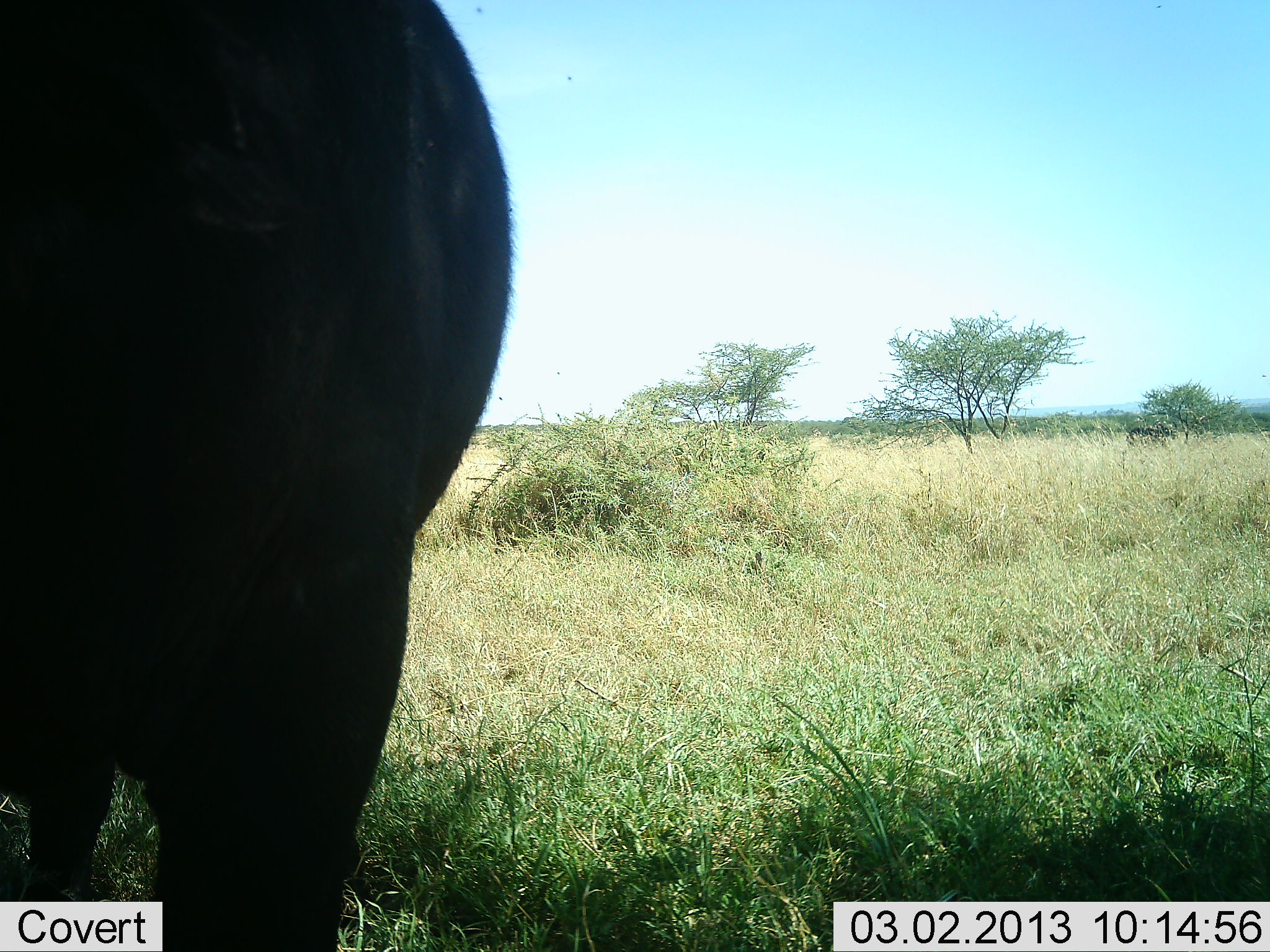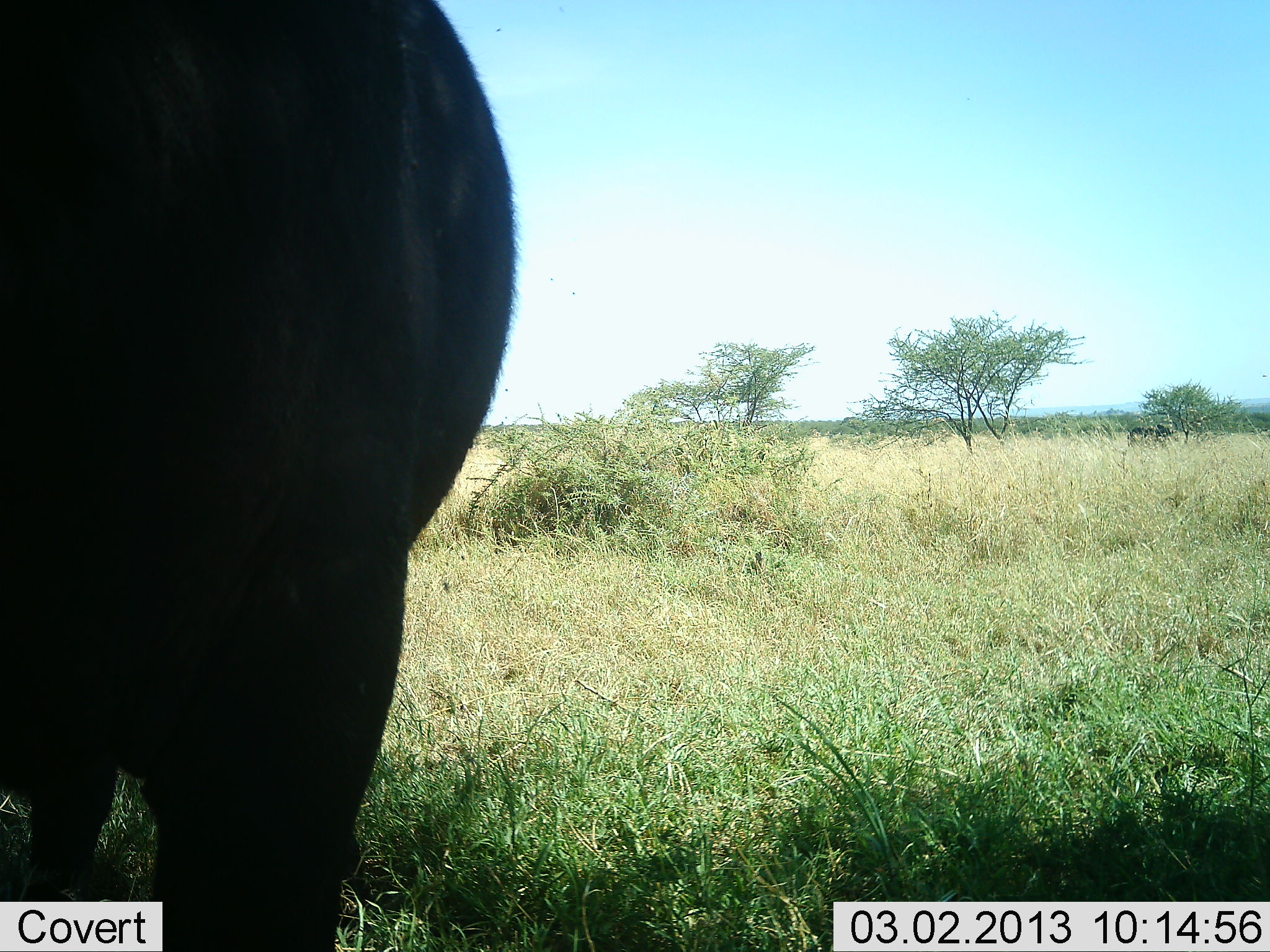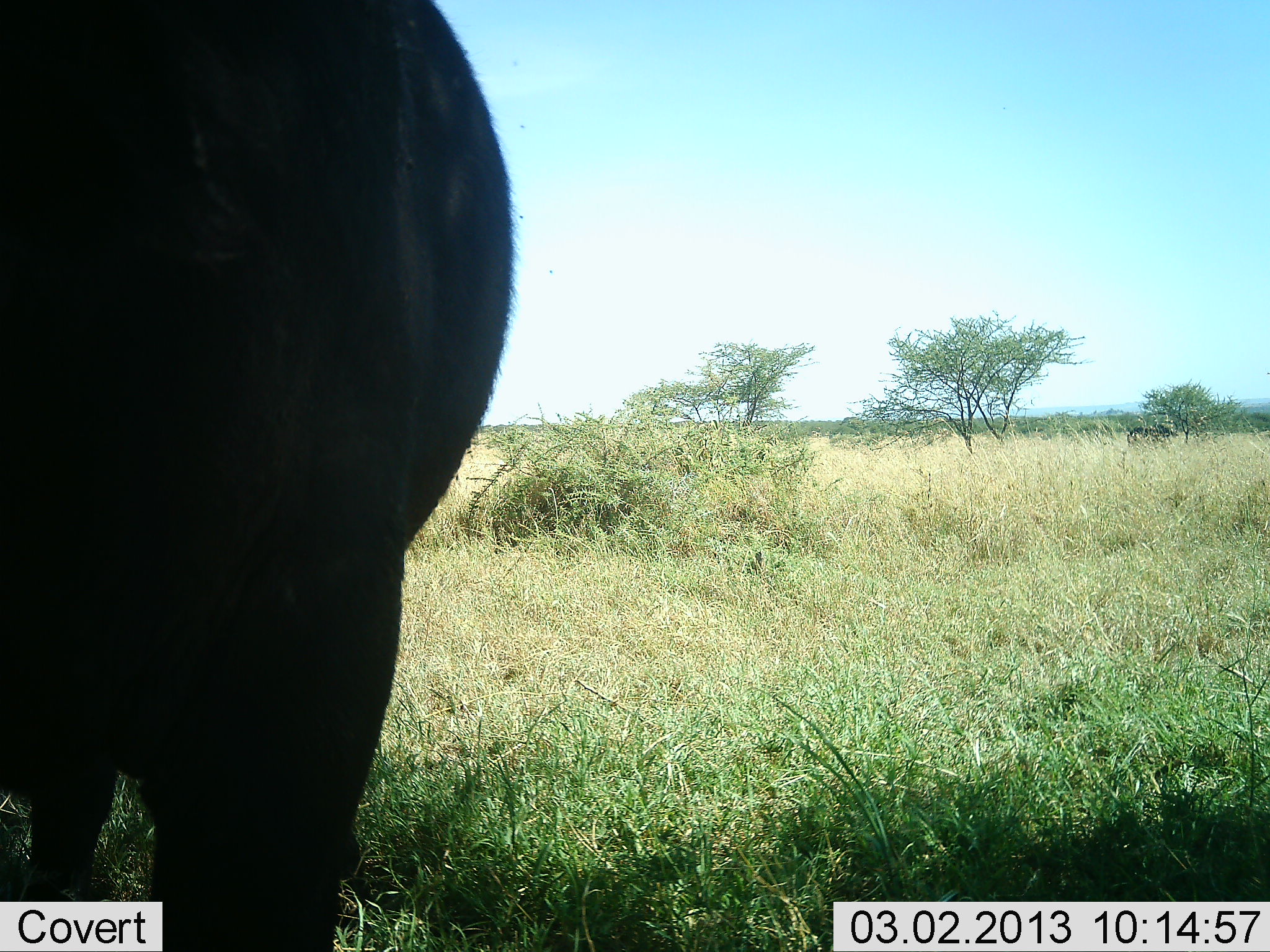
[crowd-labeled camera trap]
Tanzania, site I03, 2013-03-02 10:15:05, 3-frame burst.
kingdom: Animalia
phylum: Chordata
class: Mammalia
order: Artiodactyla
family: Bovidae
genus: Syncerus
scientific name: Syncerus caffer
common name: cape buffalo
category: buffalo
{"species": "buffalo (cape buffalo) (Syncerus caffer)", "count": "1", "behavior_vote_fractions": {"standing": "100%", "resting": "0%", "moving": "0%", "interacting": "0%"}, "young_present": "0%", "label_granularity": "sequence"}